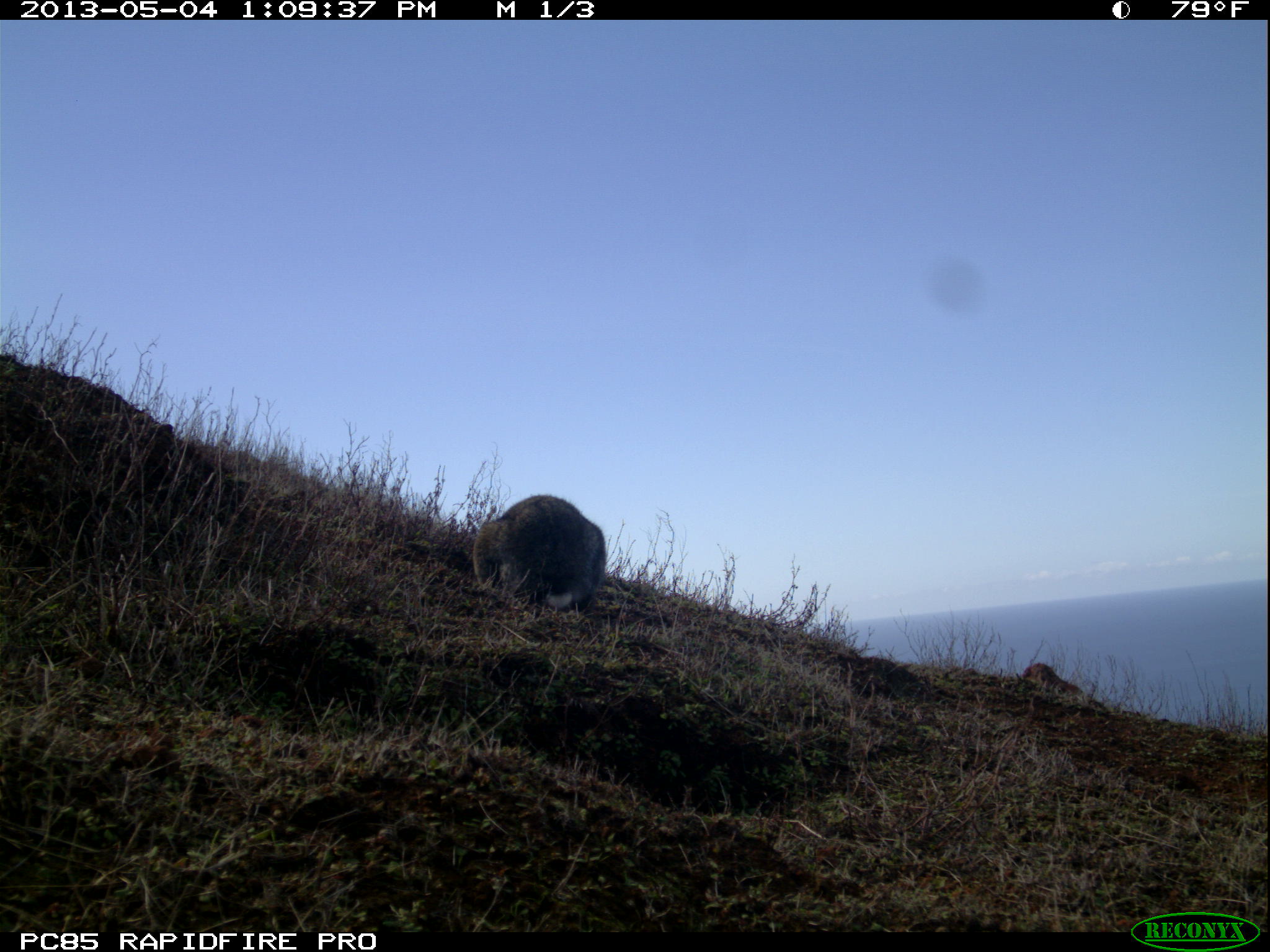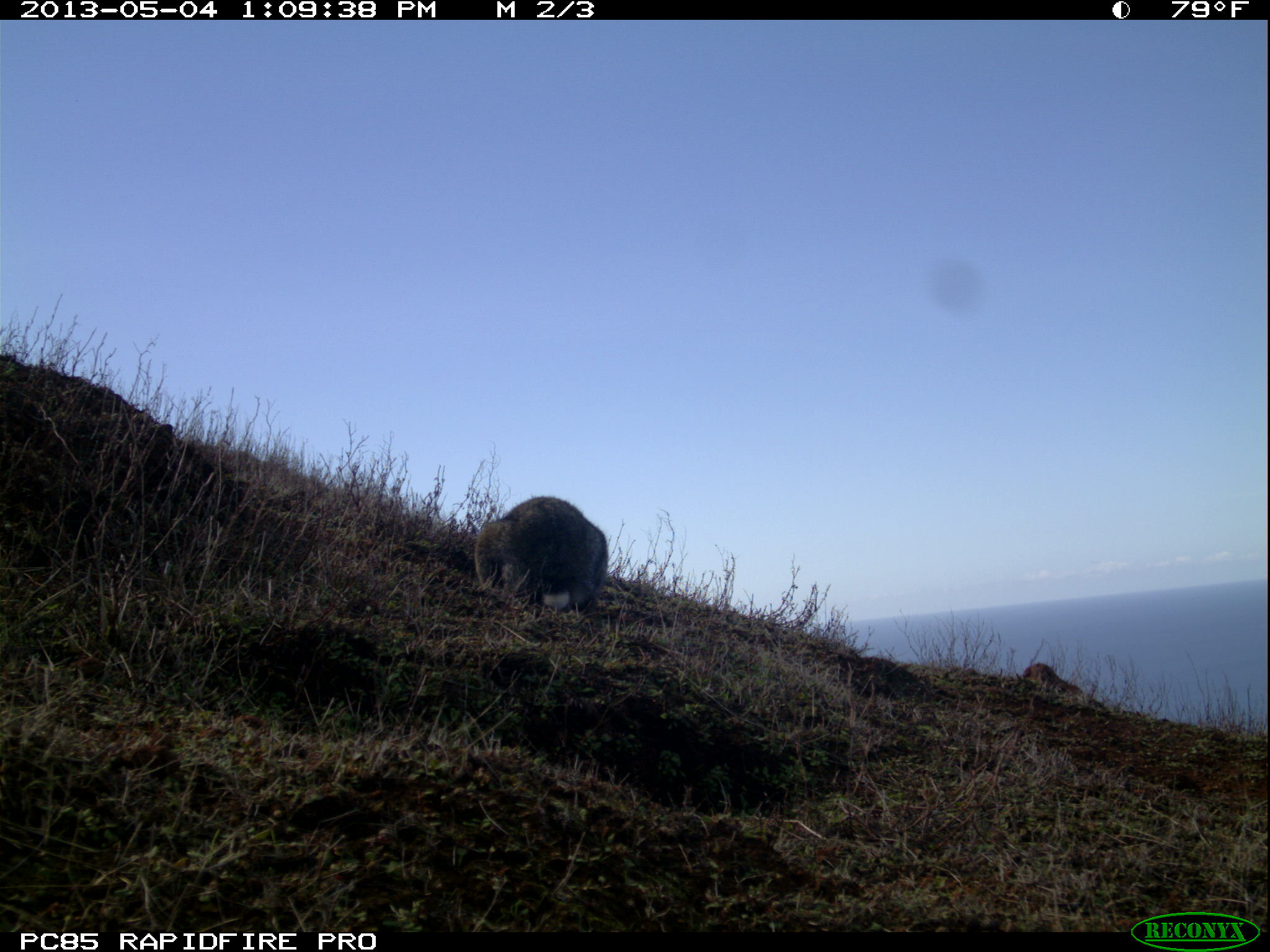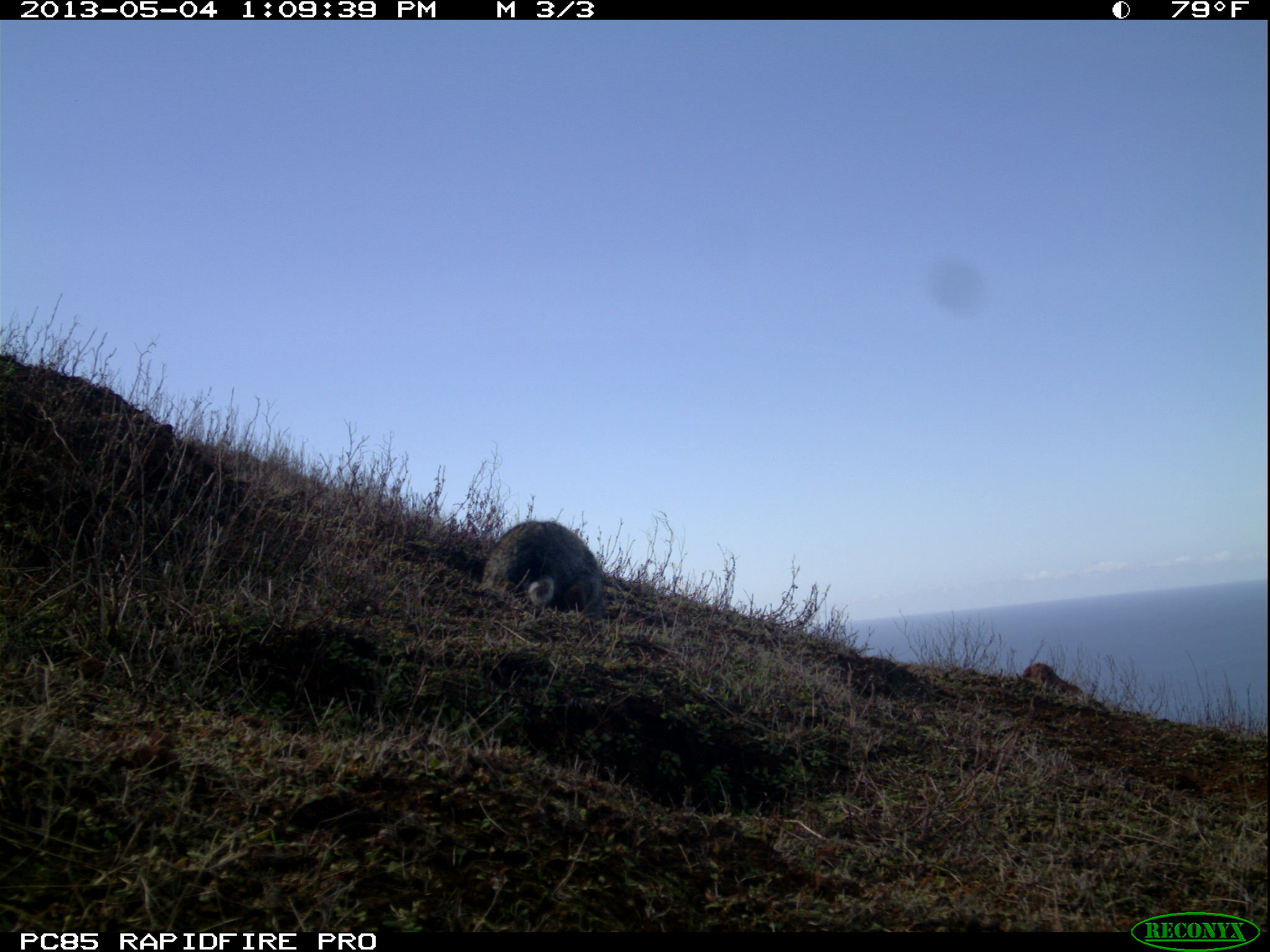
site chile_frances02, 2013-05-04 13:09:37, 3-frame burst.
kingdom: Animalia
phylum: Chordata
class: Mammalia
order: Lagomorpha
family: Leporidae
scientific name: Leporidae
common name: rabbits and hares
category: rabbit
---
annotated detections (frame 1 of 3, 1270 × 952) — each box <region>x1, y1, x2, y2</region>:
rabbit: <region>466, 493, 604, 617</region>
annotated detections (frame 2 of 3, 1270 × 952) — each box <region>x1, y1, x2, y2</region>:
rabbit: <region>467, 495, 608, 617</region>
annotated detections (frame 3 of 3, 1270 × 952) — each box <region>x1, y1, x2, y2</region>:
rabbit: <region>474, 519, 607, 622</region>